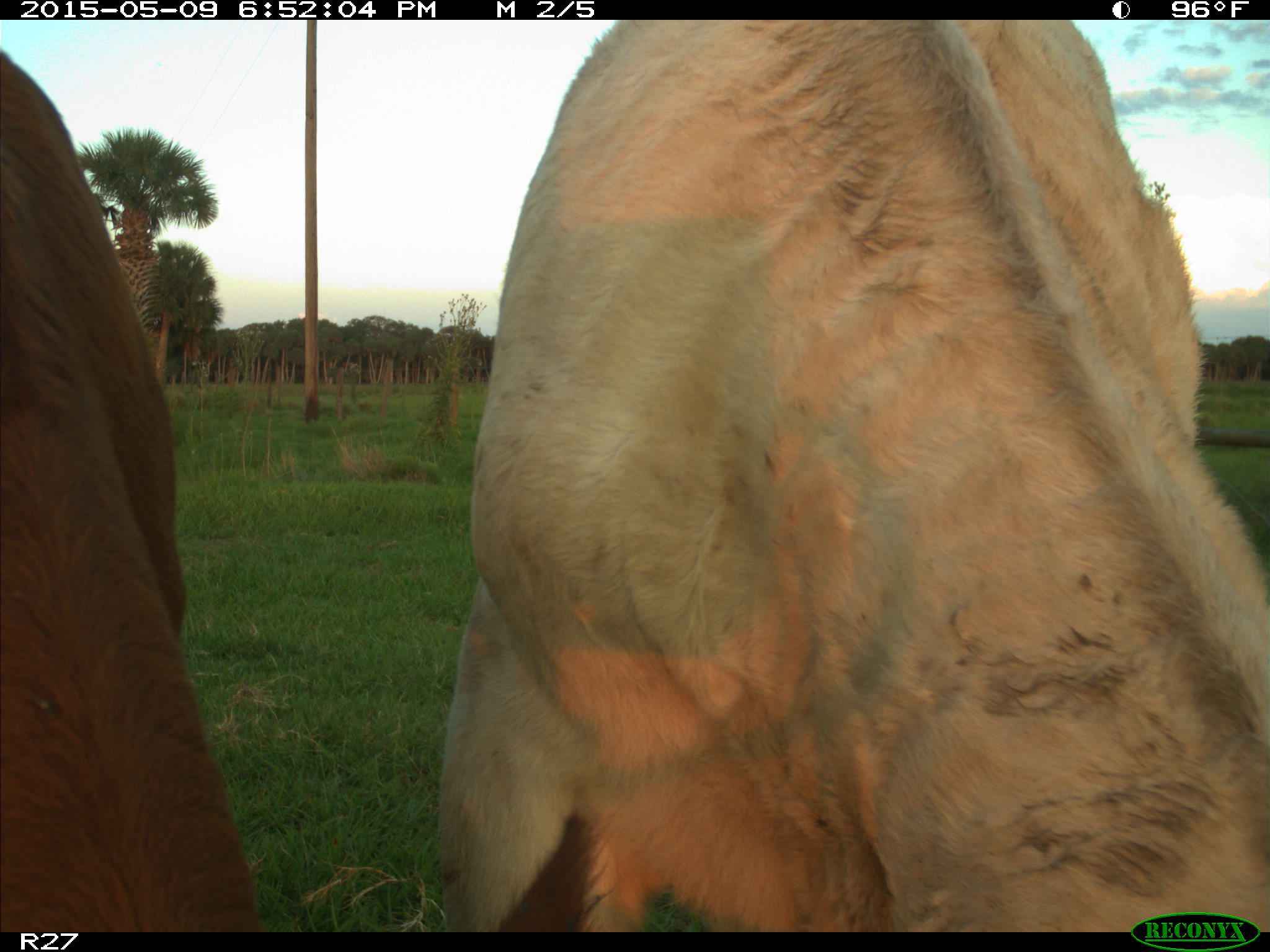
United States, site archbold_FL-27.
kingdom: Animalia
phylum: Chordata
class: Mammalia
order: Artiodactyla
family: Bovidae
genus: Bos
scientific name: Bos taurus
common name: domestic cow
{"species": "Bos taurus (domestic cow)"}